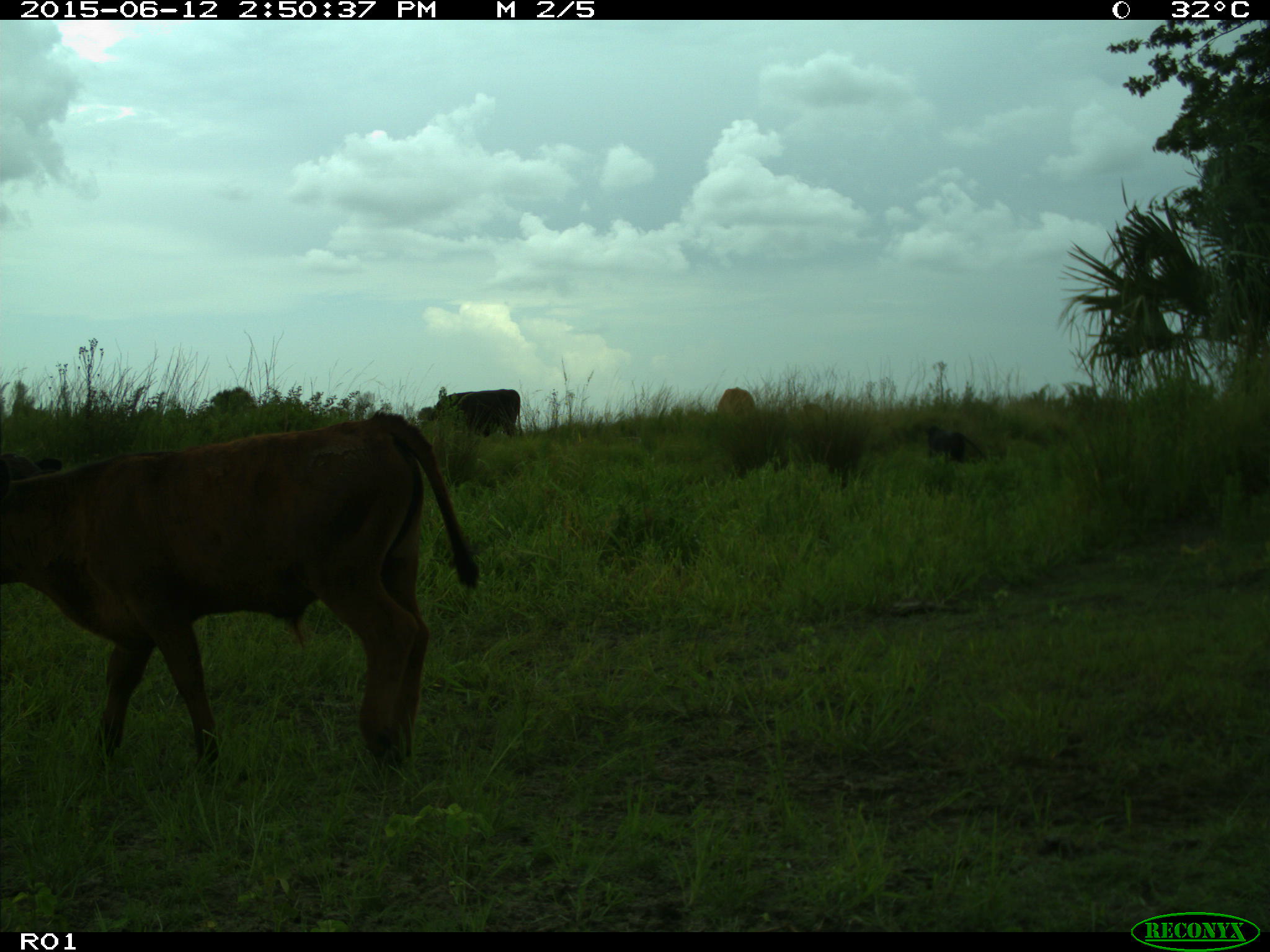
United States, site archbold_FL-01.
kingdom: Animalia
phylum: Chordata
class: Mammalia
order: Artiodactyla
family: Bovidae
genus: Bos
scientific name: Bos taurus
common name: domestic cow